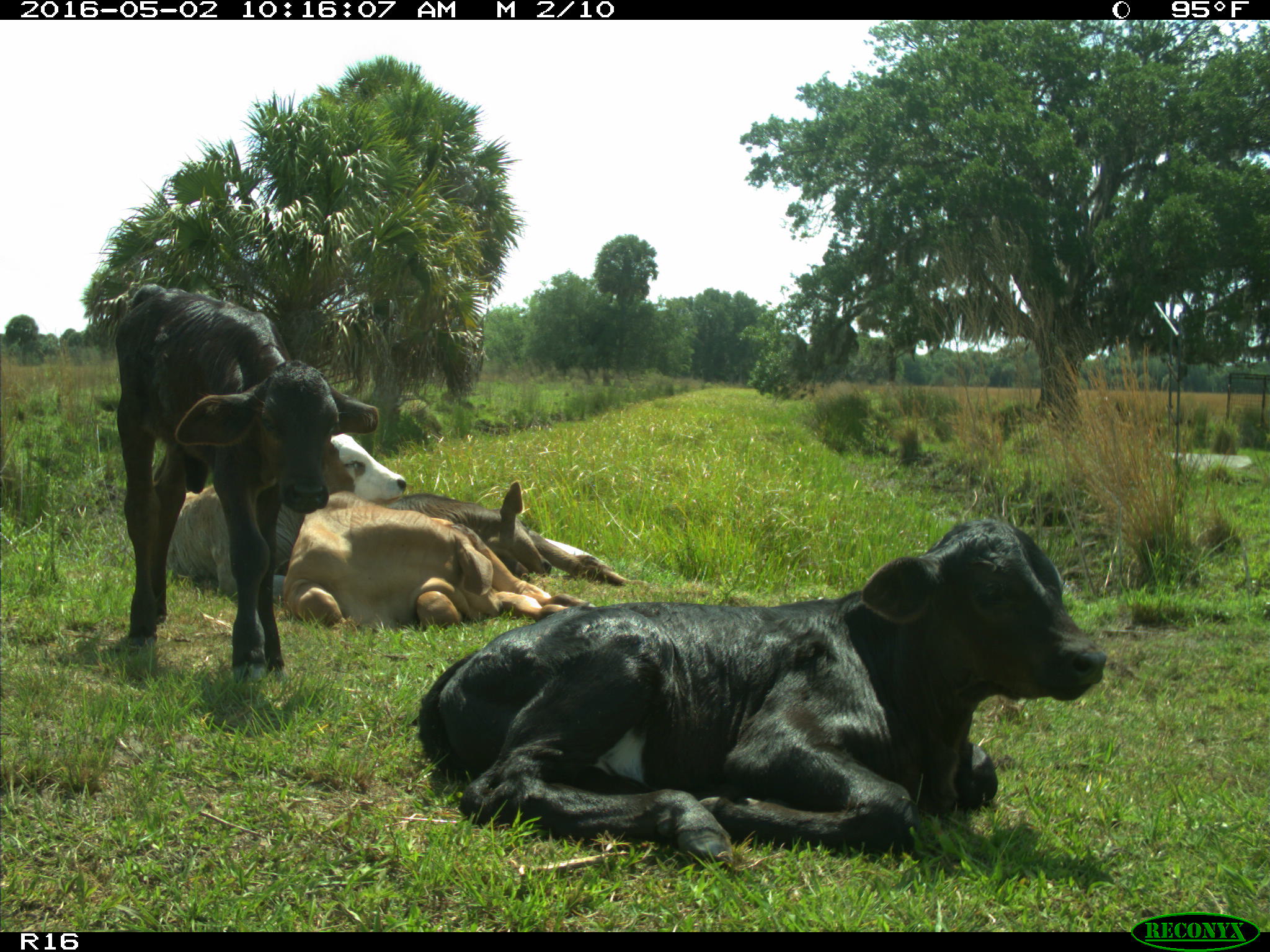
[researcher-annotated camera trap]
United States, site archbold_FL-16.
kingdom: Animalia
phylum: Chordata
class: Mammalia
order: Artiodactyla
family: Bovidae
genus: Bos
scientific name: Bos taurus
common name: domestic cow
Bos taurus (domestic cow).